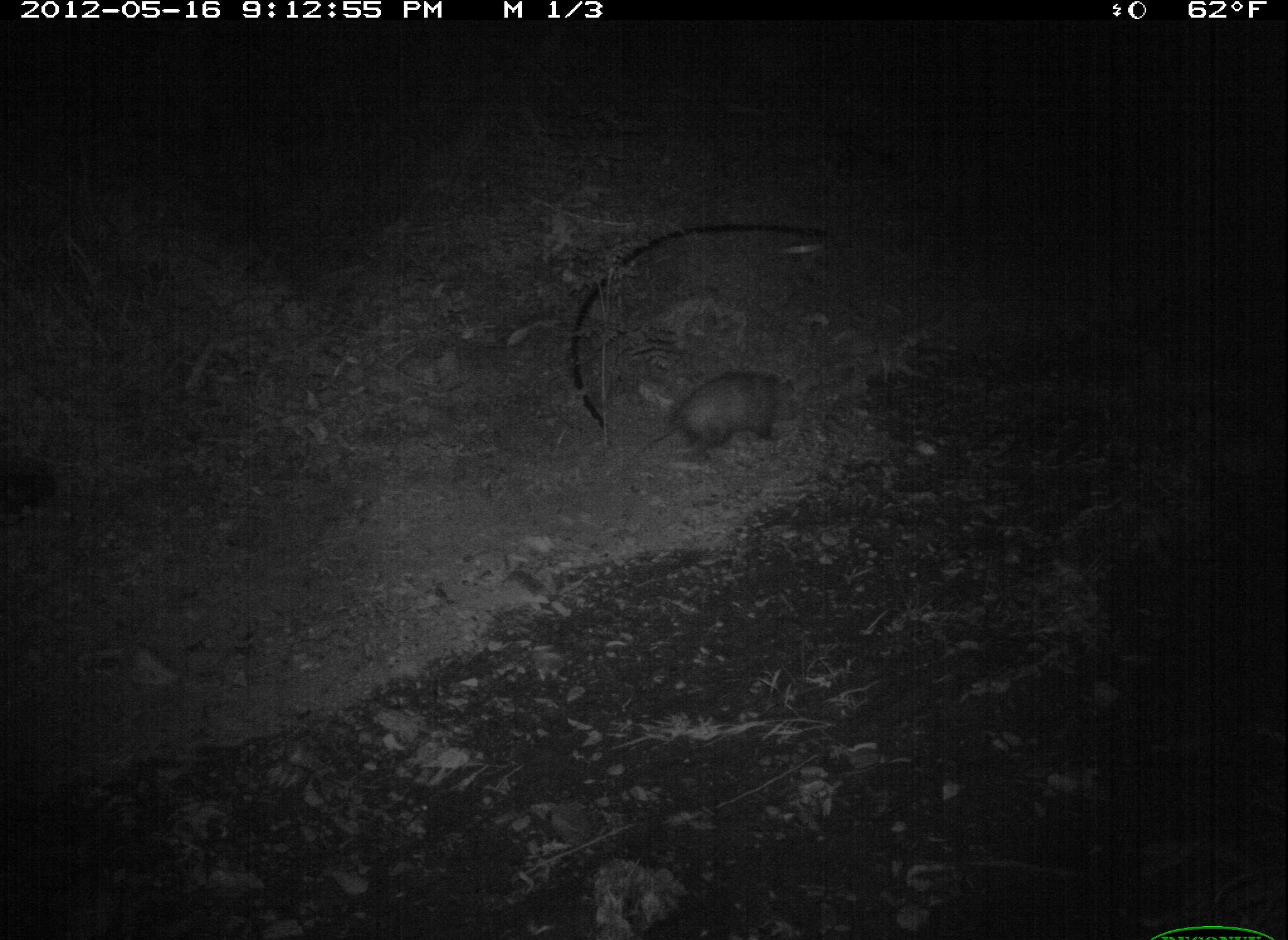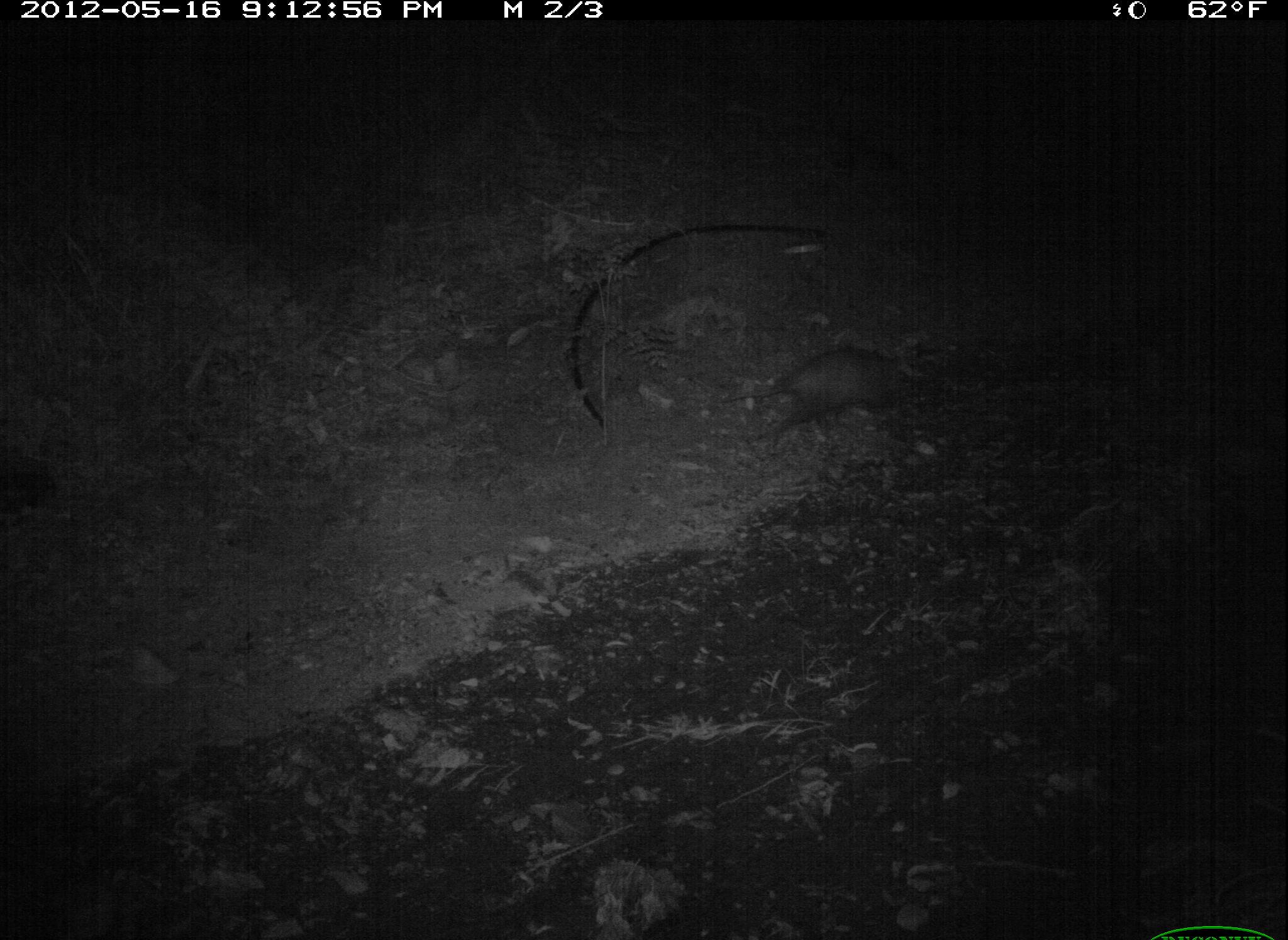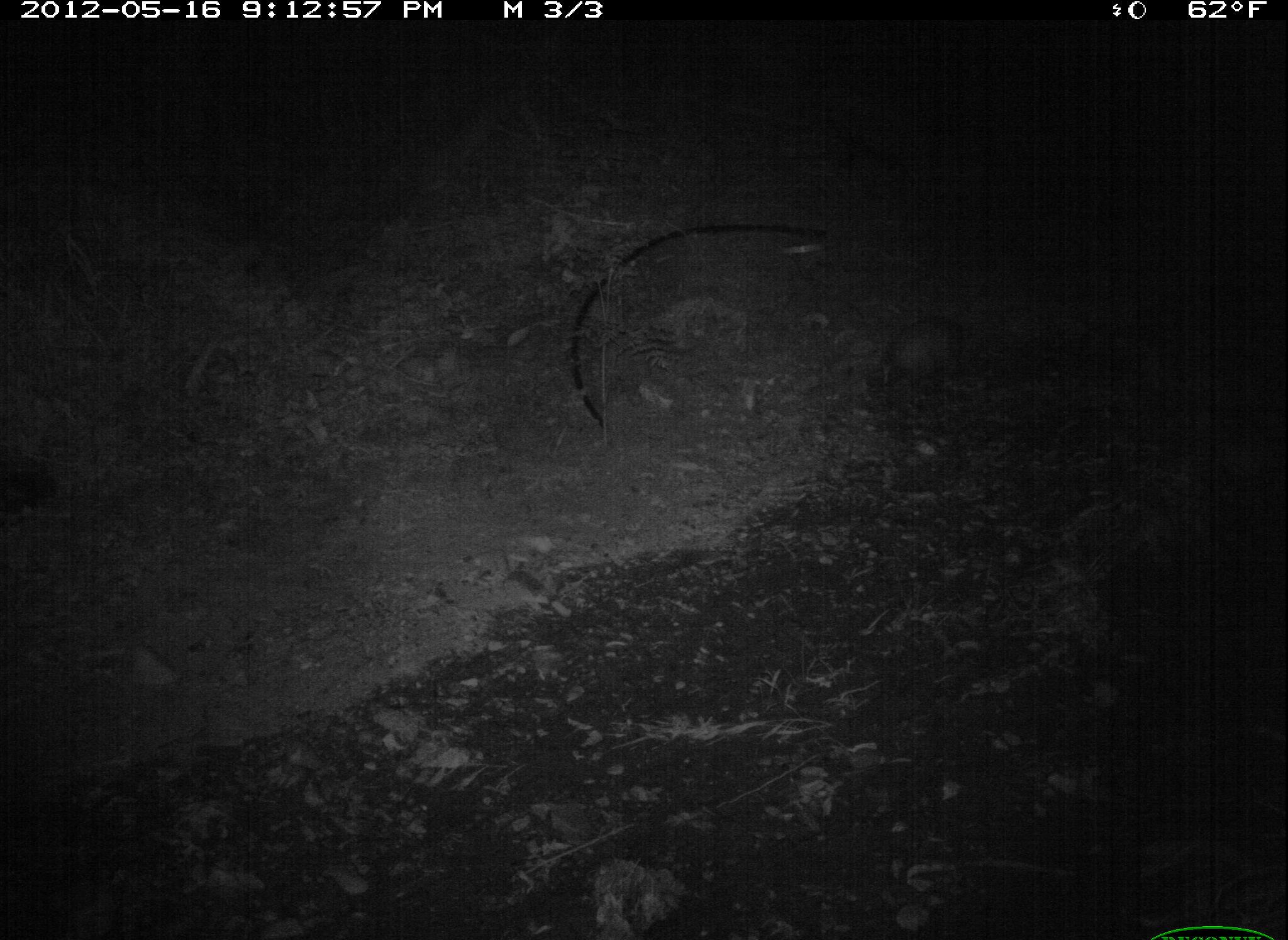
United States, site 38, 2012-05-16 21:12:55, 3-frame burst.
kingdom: Animalia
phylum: Chordata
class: Mammalia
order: Didelphimorphia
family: Didelphidae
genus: Didelphis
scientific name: Didelphis virginiana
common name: virginia opossum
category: opossum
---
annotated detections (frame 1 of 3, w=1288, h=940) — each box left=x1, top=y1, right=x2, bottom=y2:
opossum: left=621, top=348, right=842, bottom=494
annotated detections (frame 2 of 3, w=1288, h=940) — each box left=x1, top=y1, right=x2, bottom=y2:
opossum: left=741, top=316, right=940, bottom=457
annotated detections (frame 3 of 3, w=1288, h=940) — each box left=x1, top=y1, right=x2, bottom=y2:
opossum: left=861, top=295, right=997, bottom=430